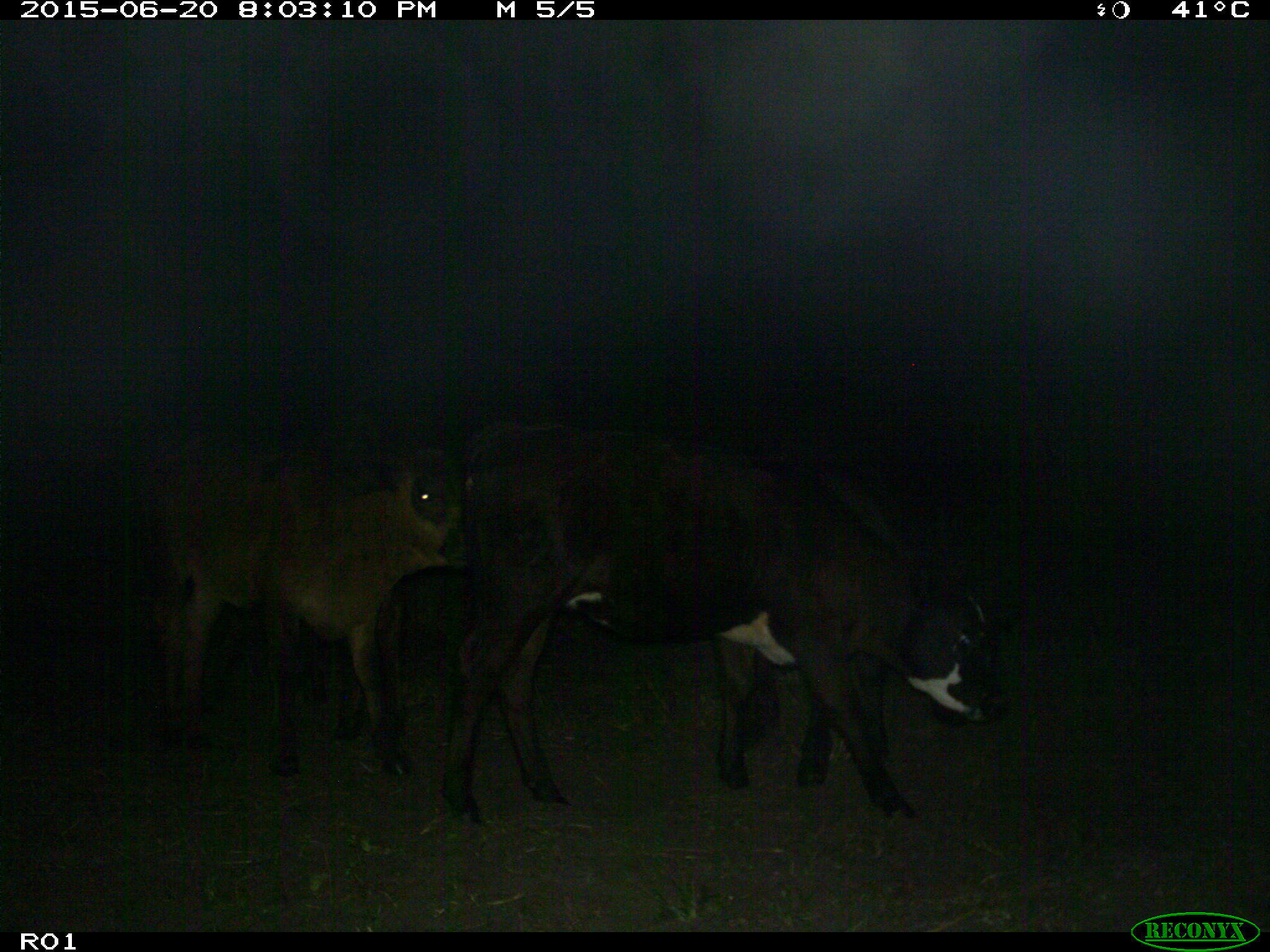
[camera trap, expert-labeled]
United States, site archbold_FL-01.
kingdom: Animalia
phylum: Chordata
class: Mammalia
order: Artiodactyla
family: Bovidae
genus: Bos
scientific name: Bos taurus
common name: domestic cow